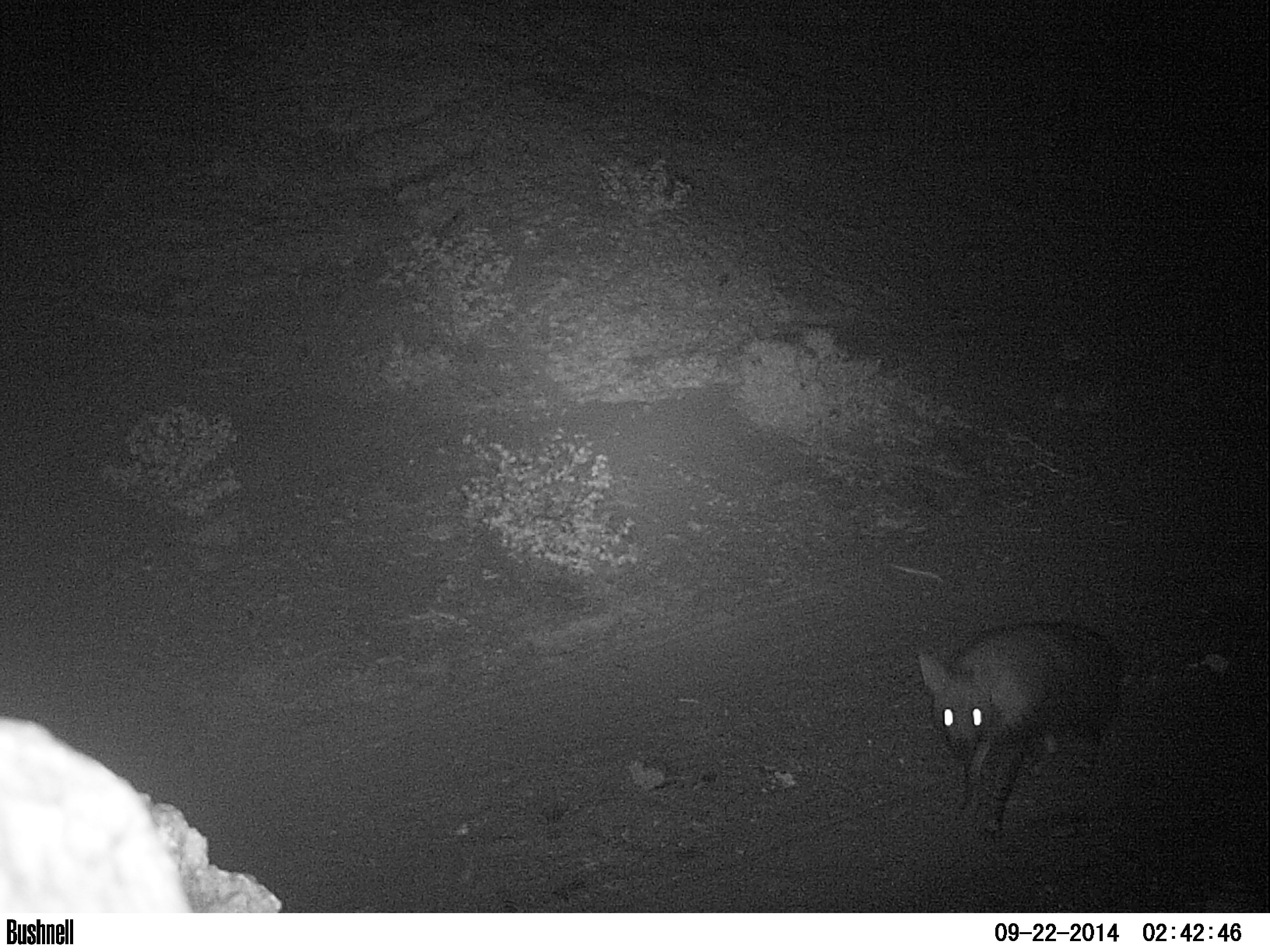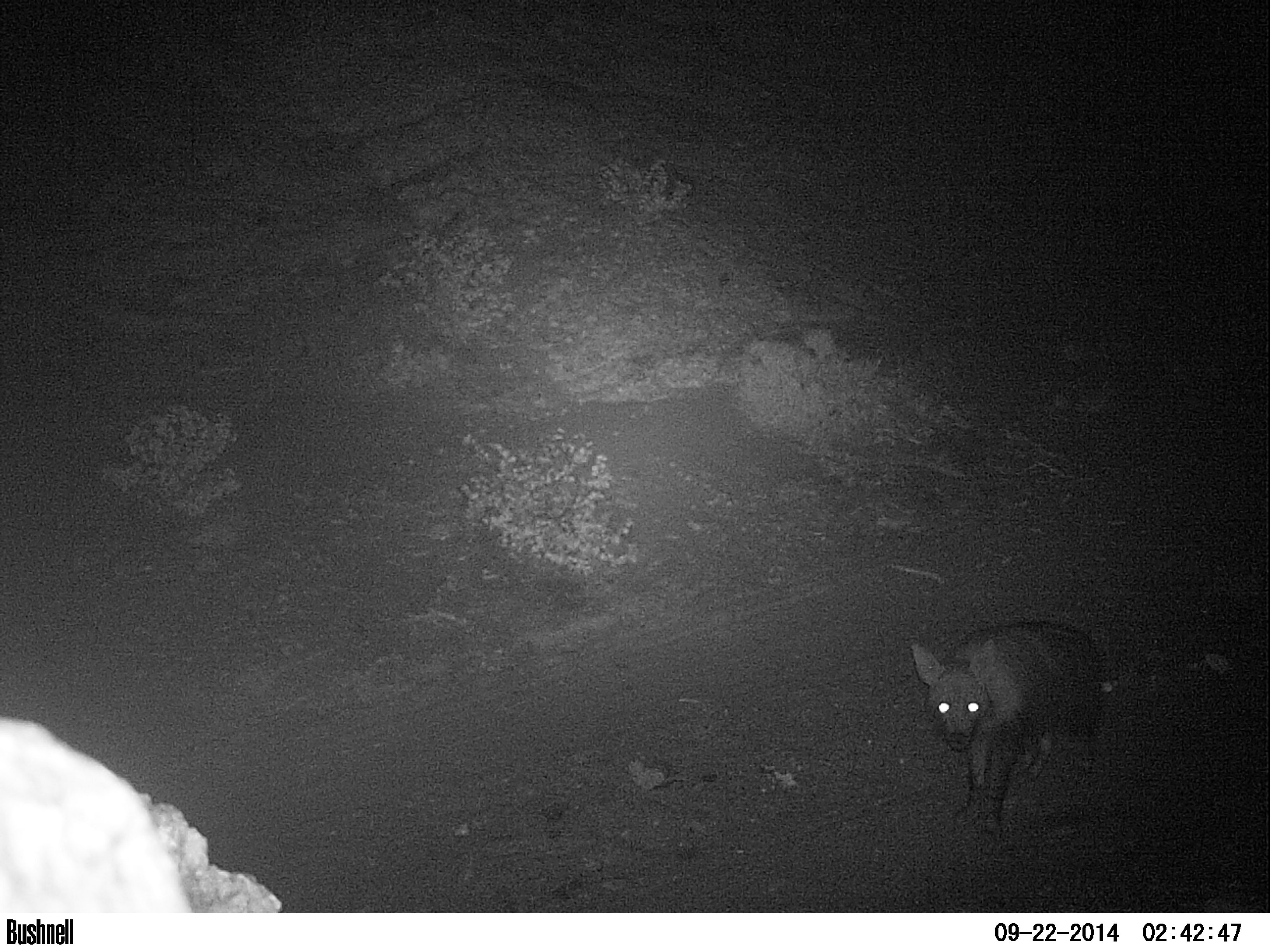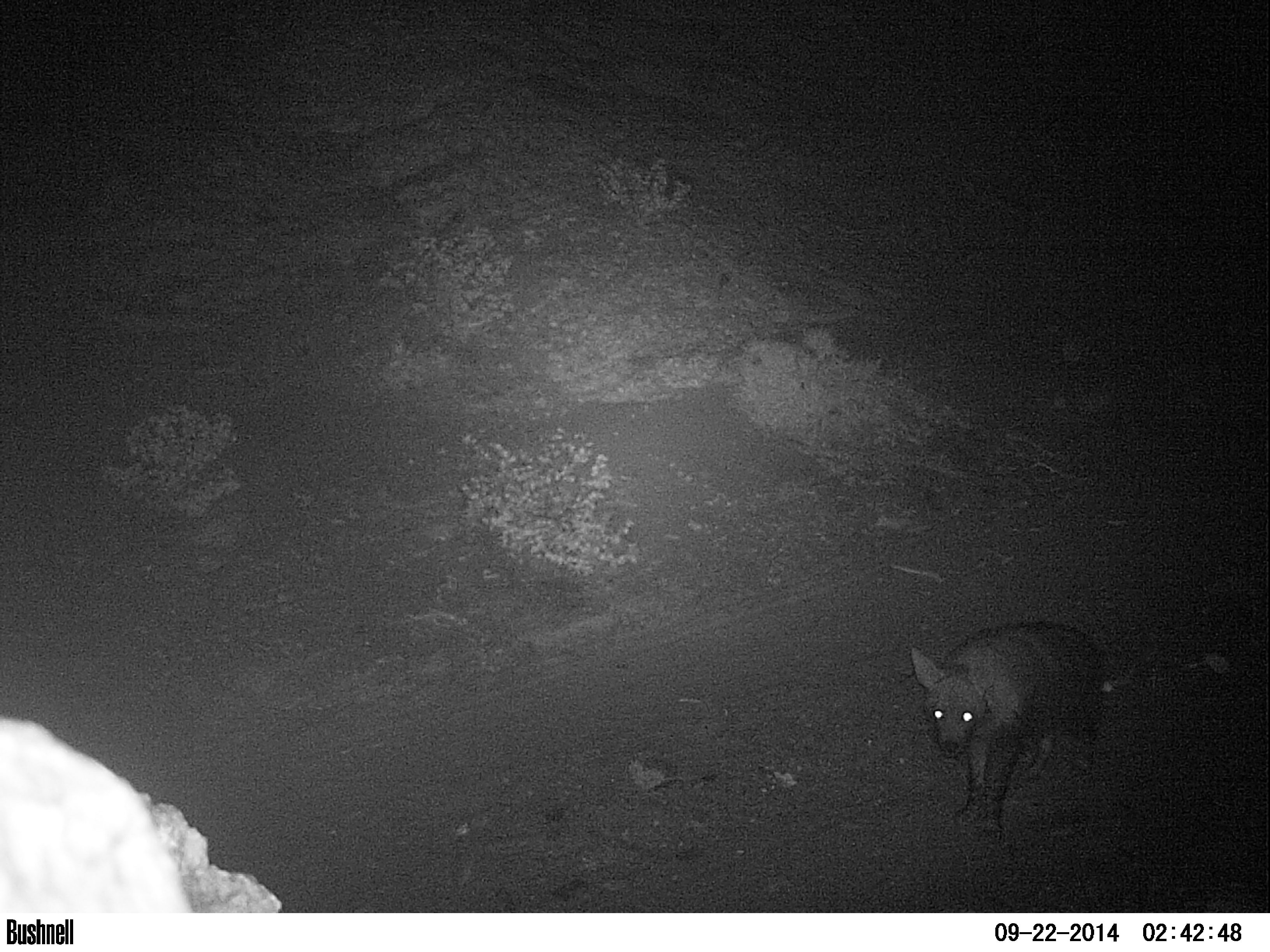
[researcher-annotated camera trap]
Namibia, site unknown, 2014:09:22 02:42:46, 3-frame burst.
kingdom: Animalia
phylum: Chordata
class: Mammalia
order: Carnivora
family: Hyaenidae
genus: Parahyaena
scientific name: Parahyaena brunnea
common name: brown hyena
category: hyaena brunnea